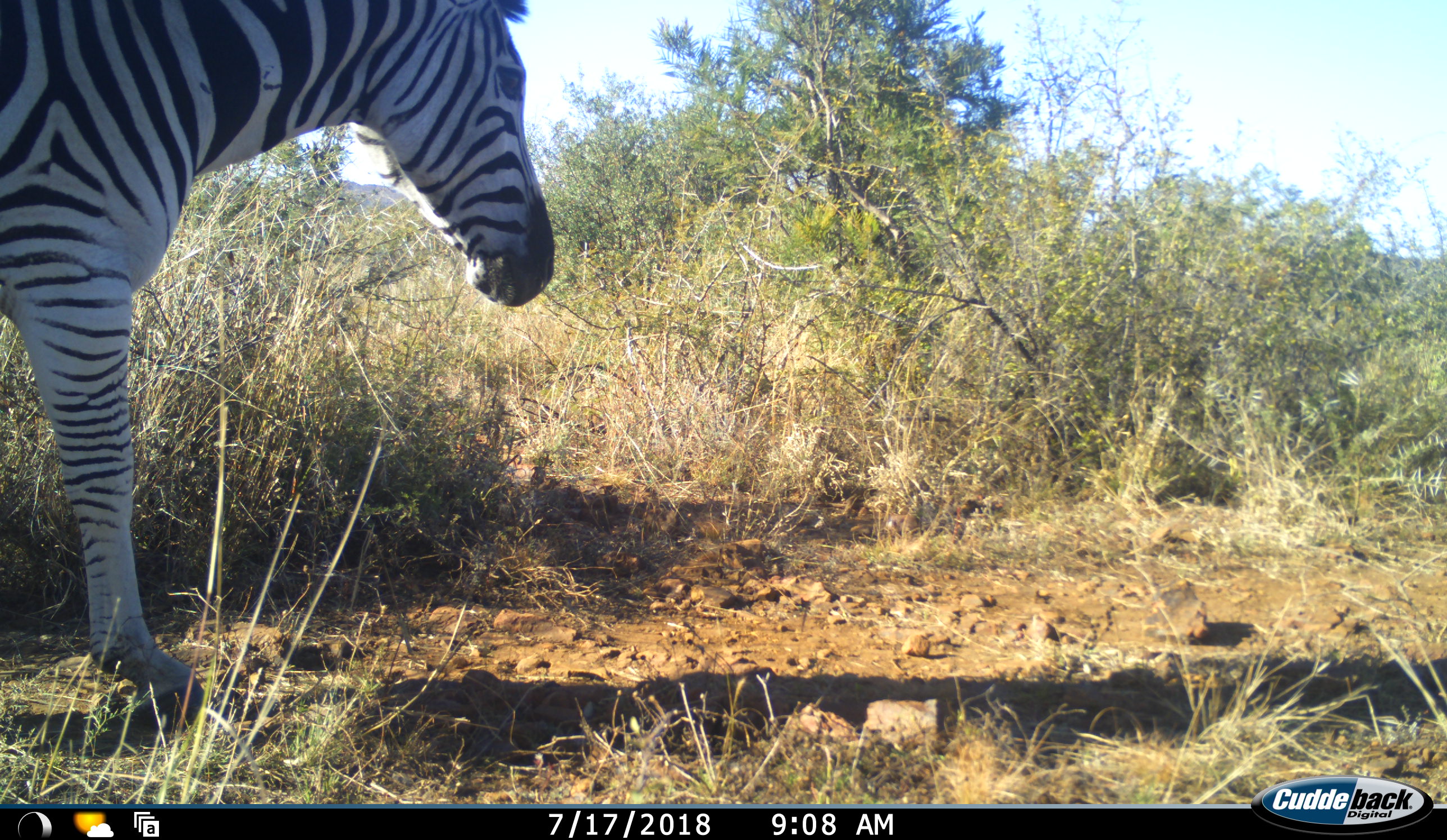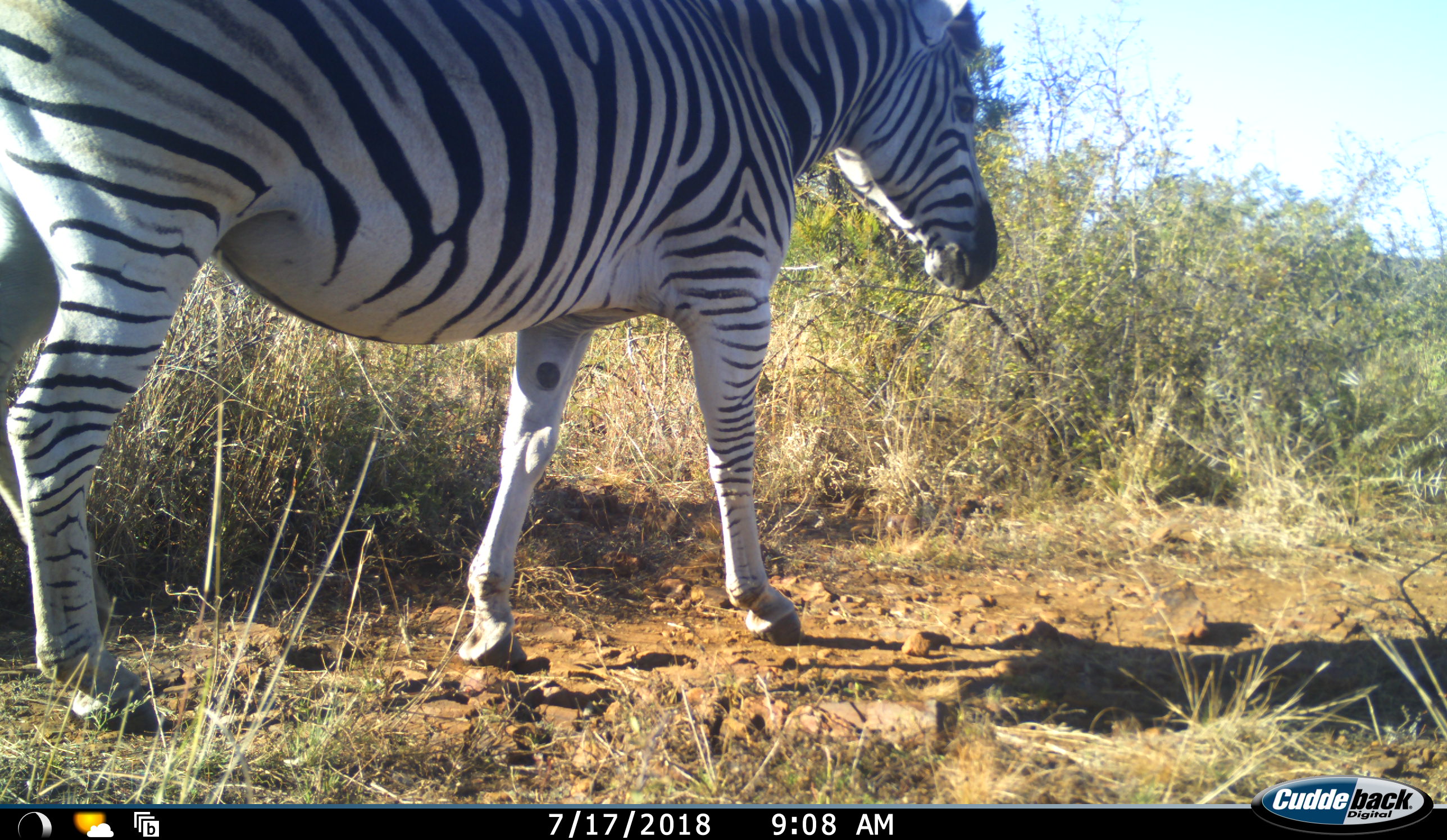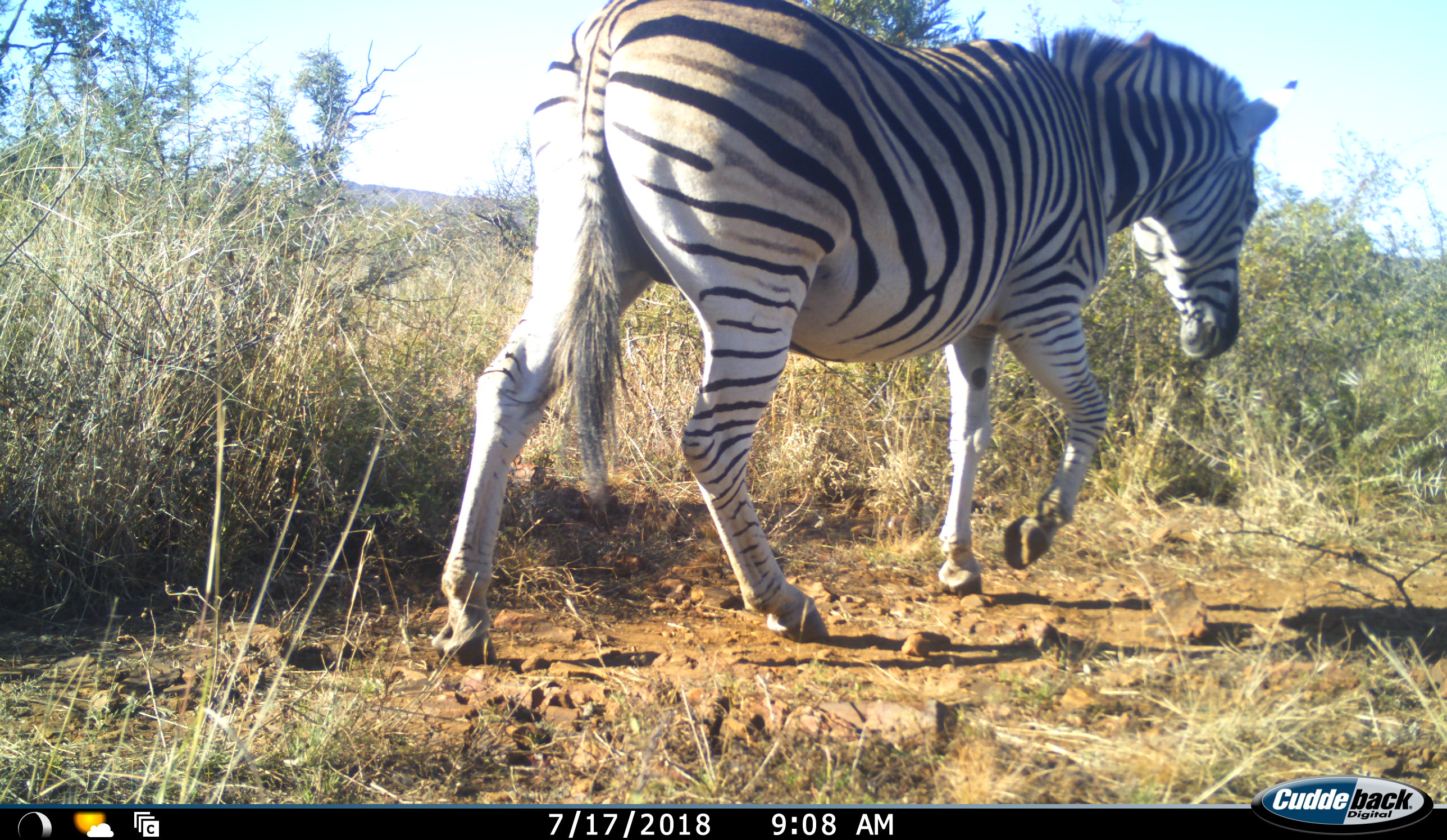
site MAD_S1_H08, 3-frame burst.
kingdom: Animalia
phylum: Chordata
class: Mammalia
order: Perissodactyla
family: Equidae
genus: Equus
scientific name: Equus quagga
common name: plains zebra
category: zebraplains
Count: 1.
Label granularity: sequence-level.